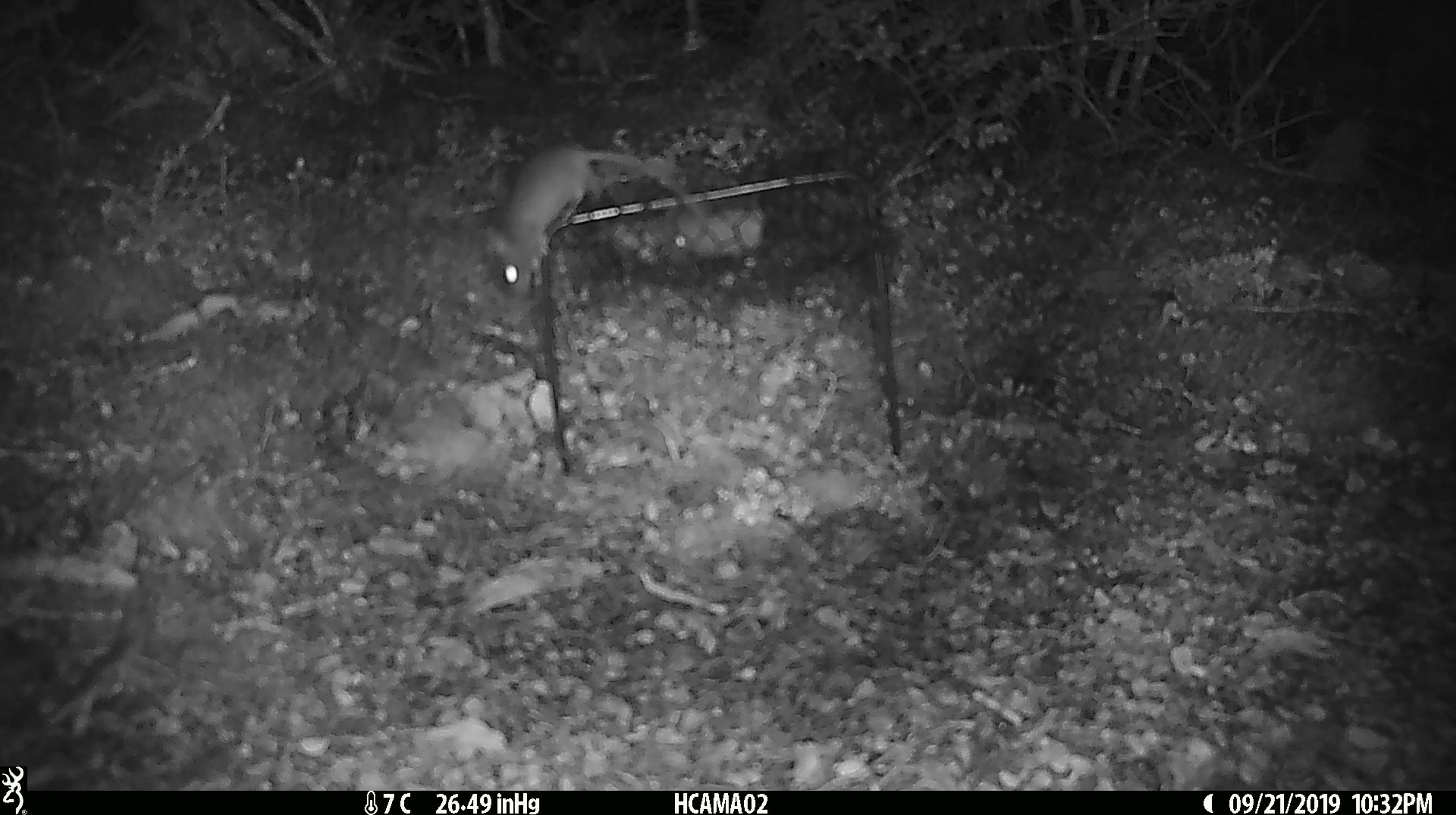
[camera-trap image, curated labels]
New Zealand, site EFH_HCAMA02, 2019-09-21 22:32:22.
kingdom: Animalia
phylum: Chordata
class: Mammalia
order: Rodentia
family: Muridae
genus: Mus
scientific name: Mus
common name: mouse